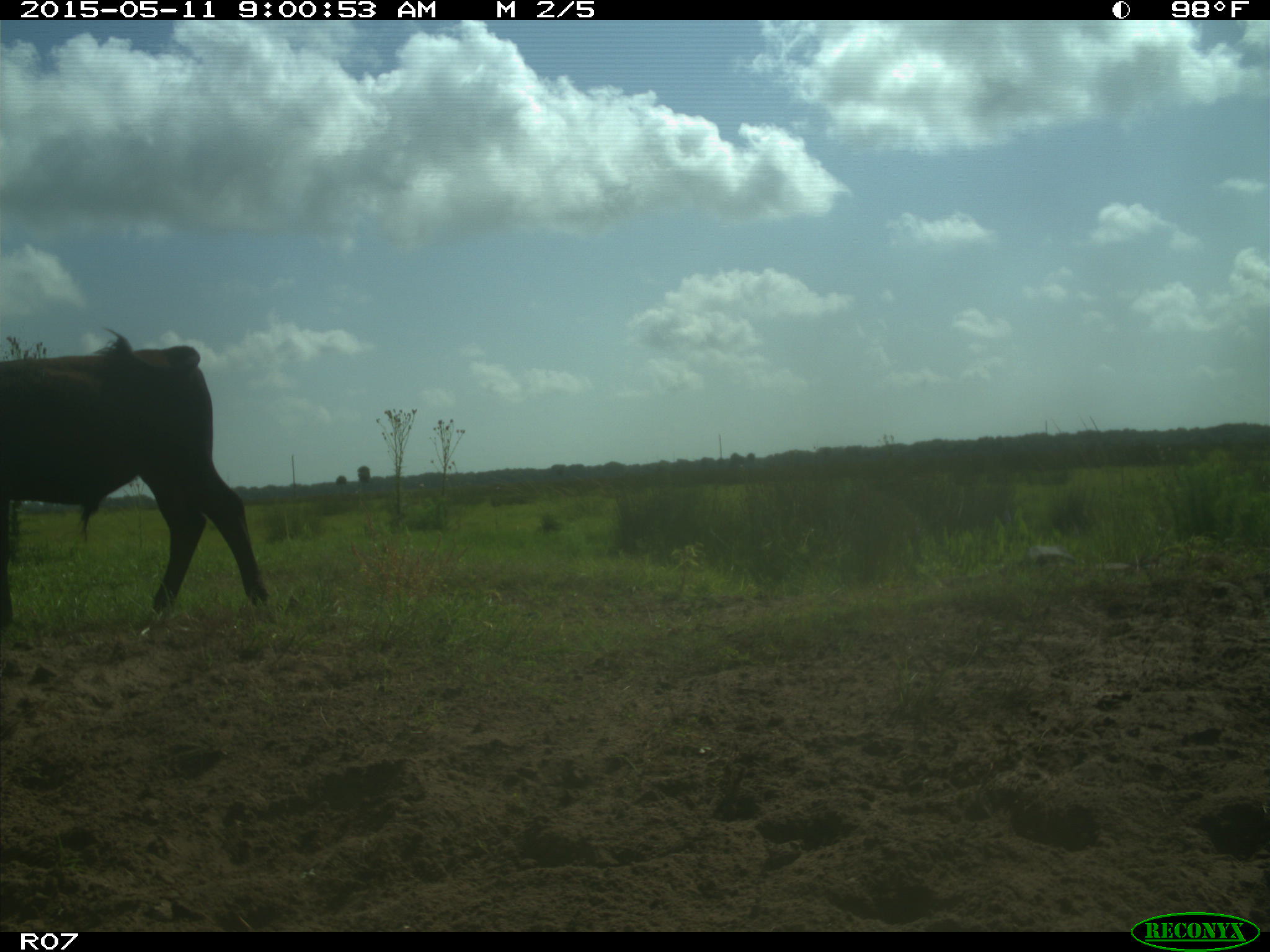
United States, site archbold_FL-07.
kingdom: Animalia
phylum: Chordata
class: Mammalia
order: Artiodactyla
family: Bovidae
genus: Bos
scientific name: Bos taurus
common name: domestic cow